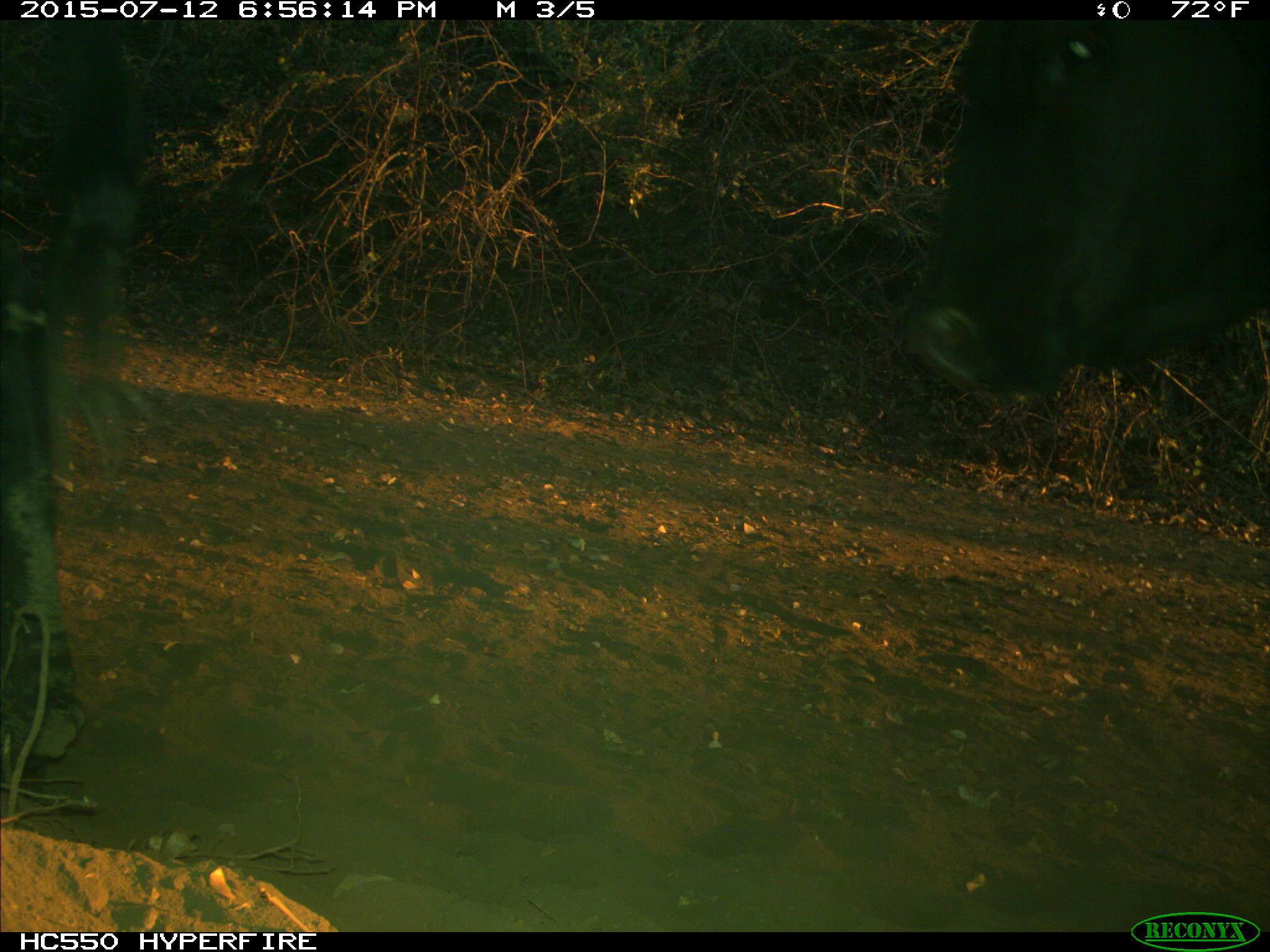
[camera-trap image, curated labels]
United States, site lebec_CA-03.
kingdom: Animalia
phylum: Chordata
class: Mammalia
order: Artiodactyla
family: Bovidae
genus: Bos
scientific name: Bos taurus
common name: domestic cow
Bos taurus (domestic cow).